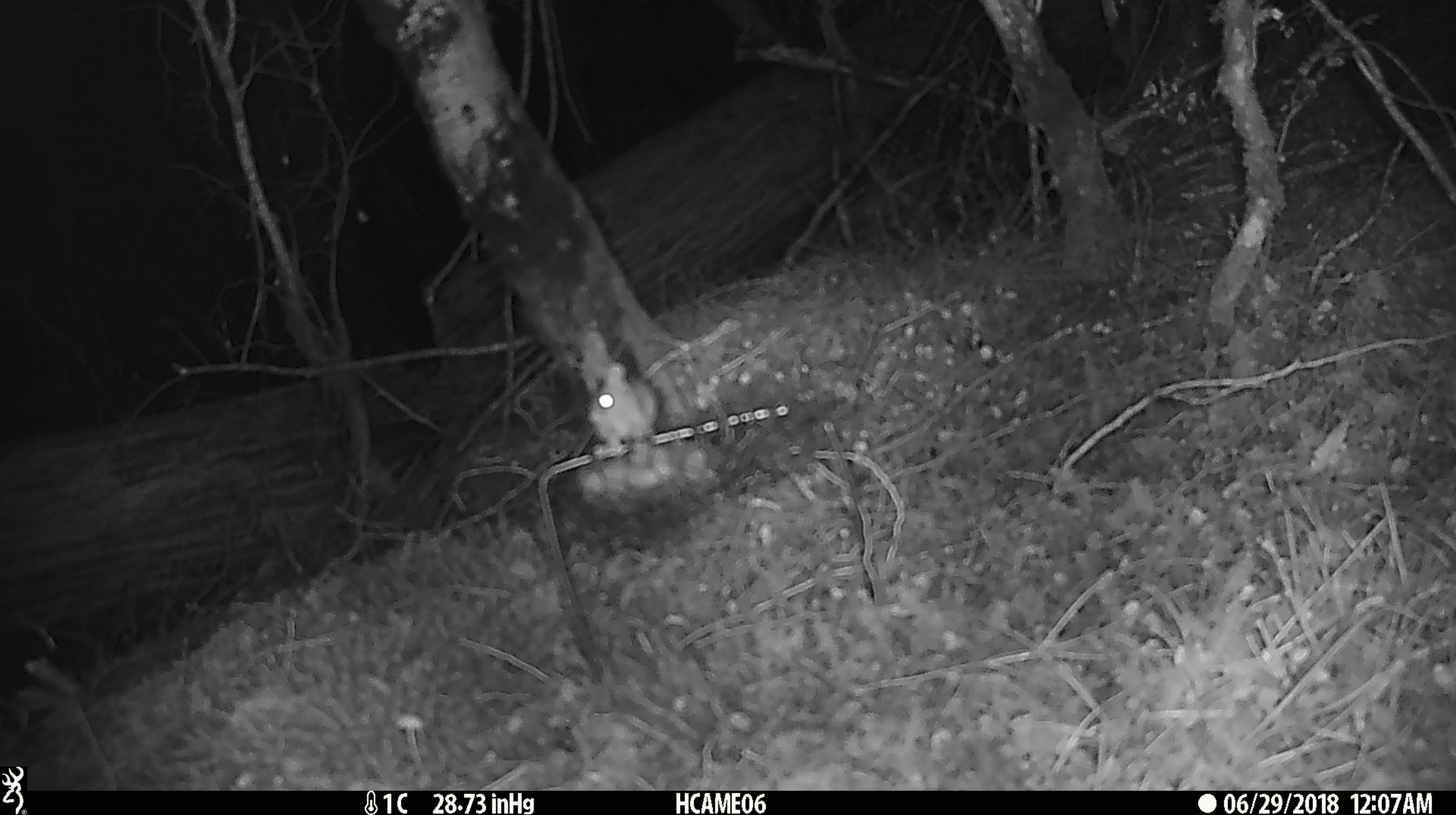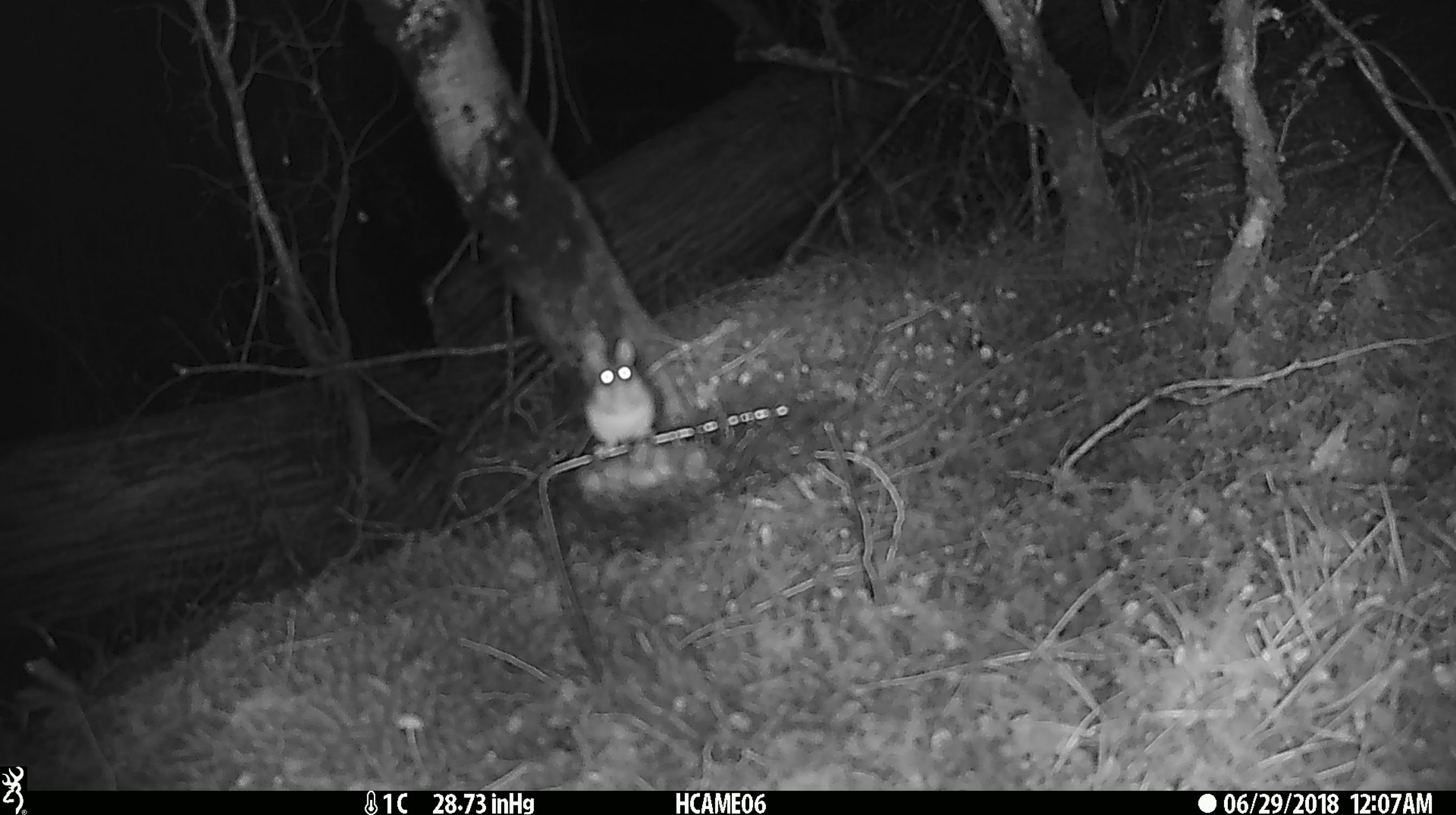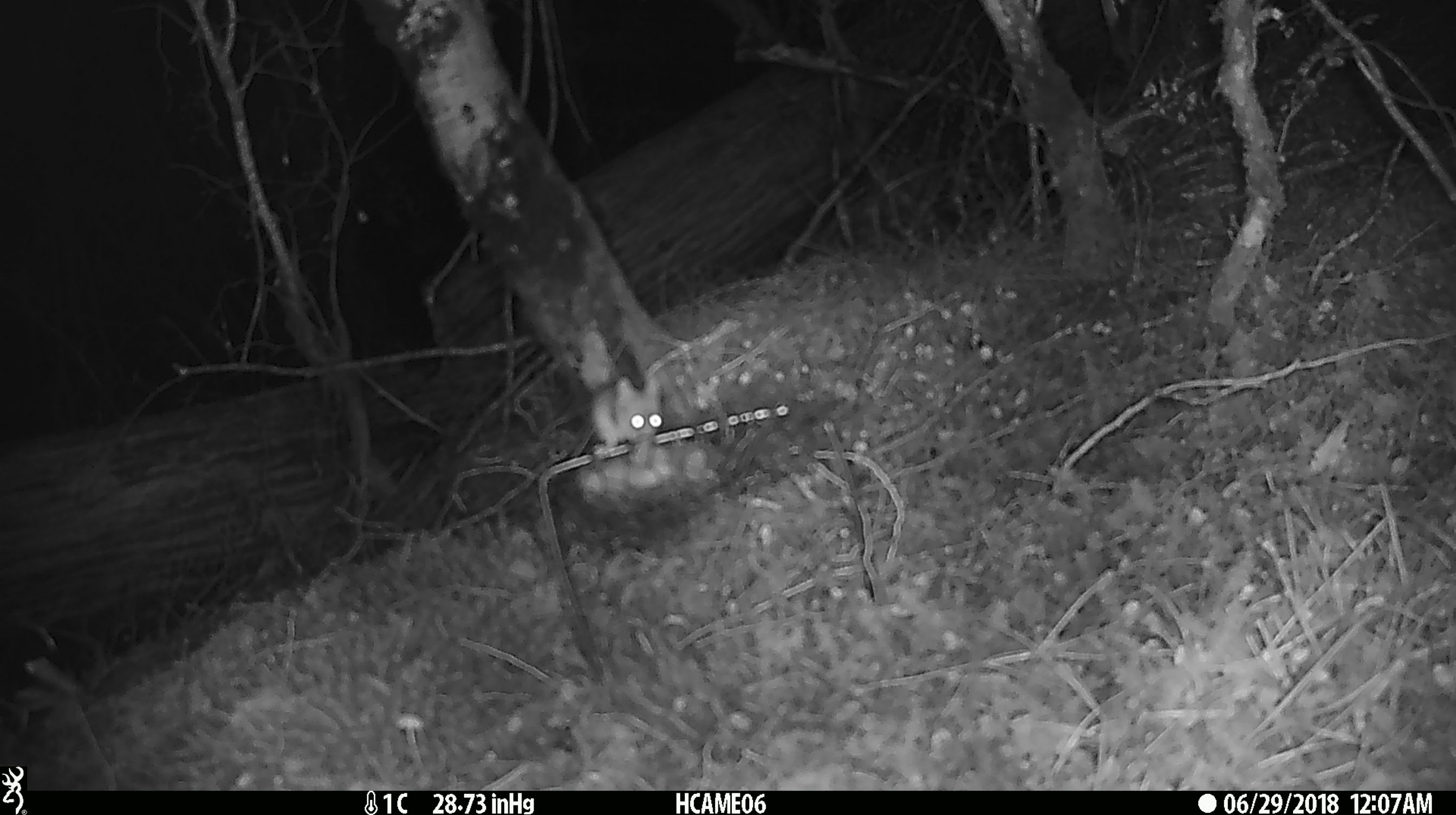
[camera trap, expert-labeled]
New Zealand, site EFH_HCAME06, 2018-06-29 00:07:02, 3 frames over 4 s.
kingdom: Animalia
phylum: Chordata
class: Mammalia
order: Rodentia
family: Muridae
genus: Mus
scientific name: Mus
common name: mouse